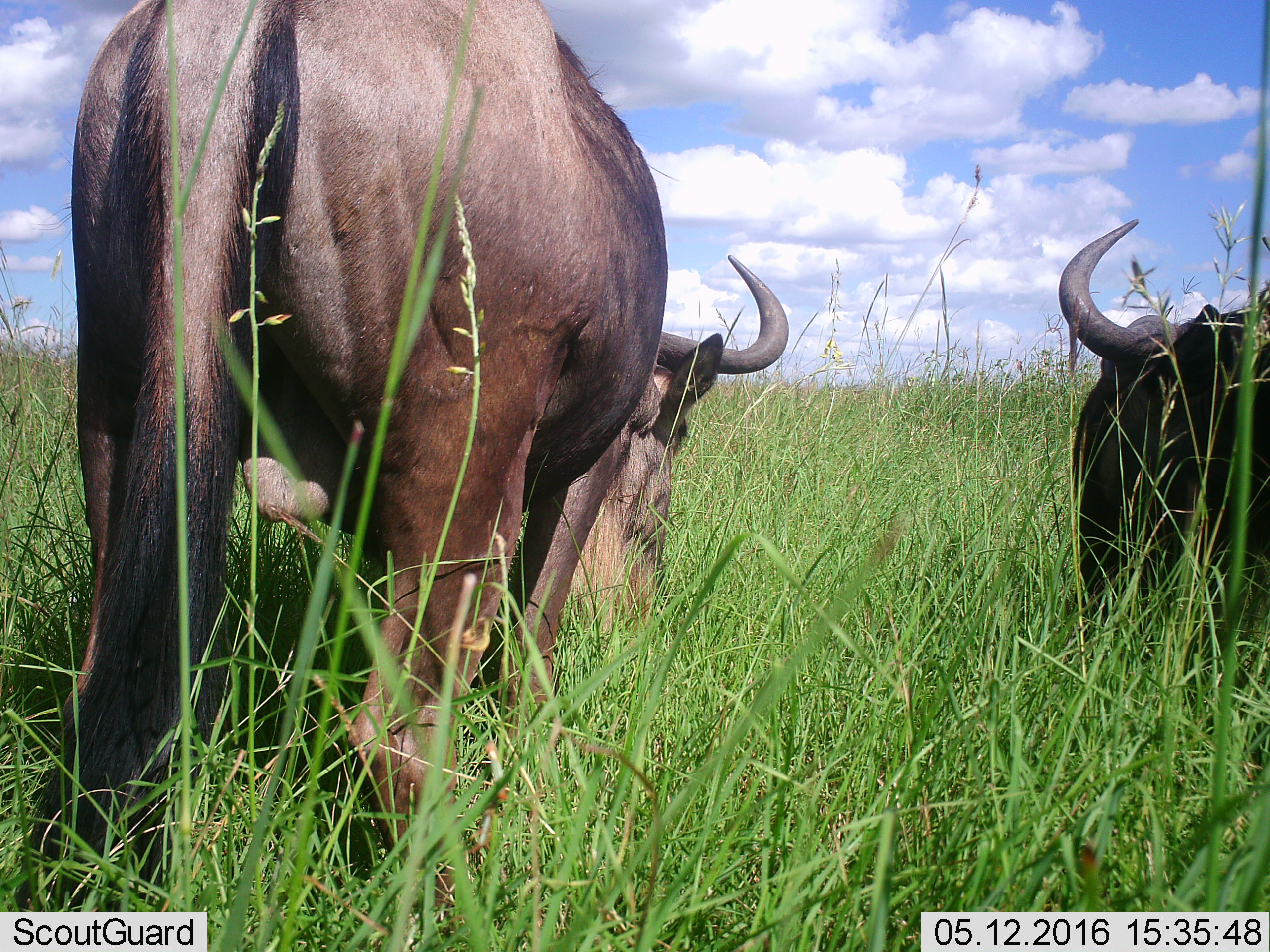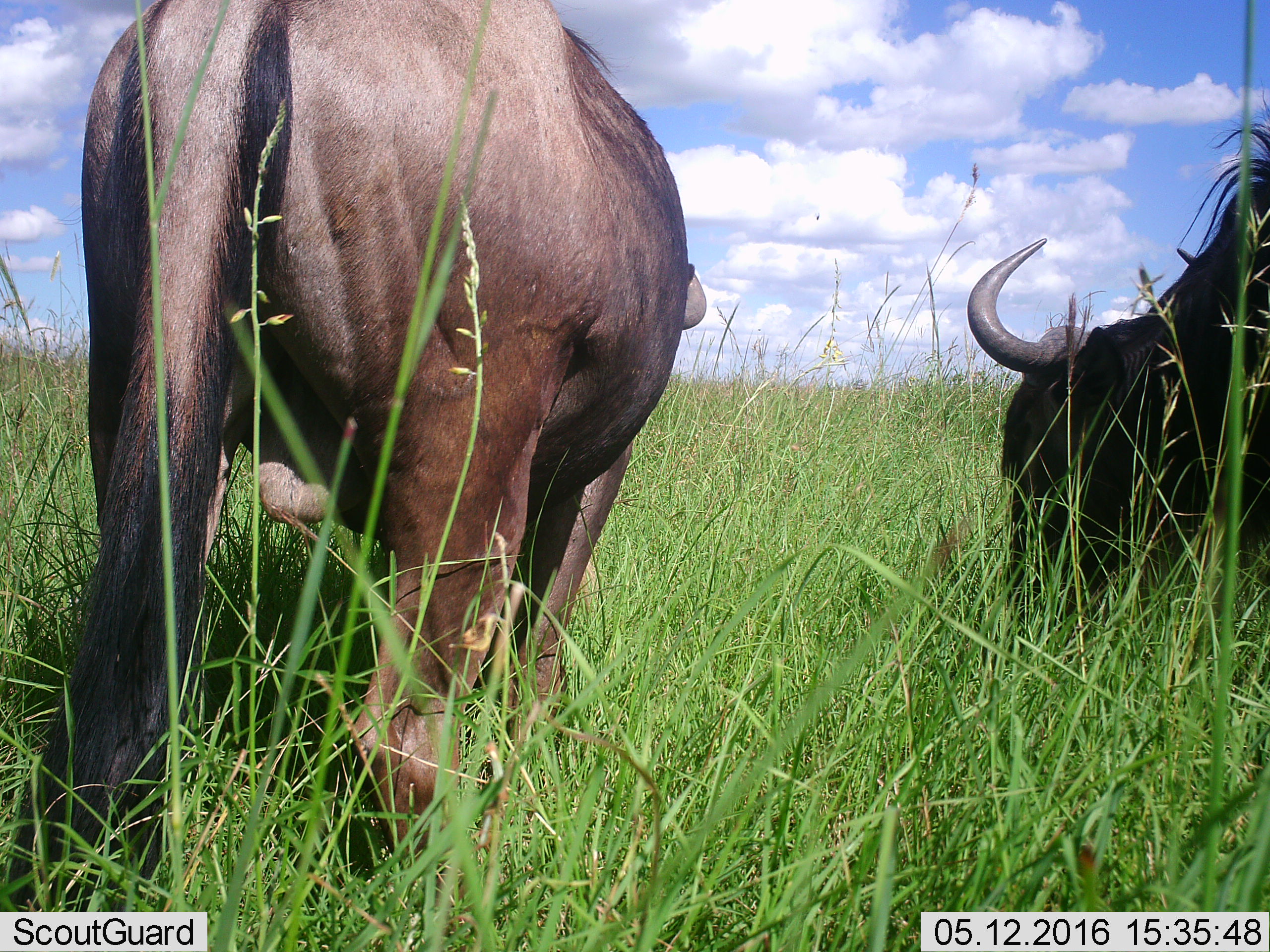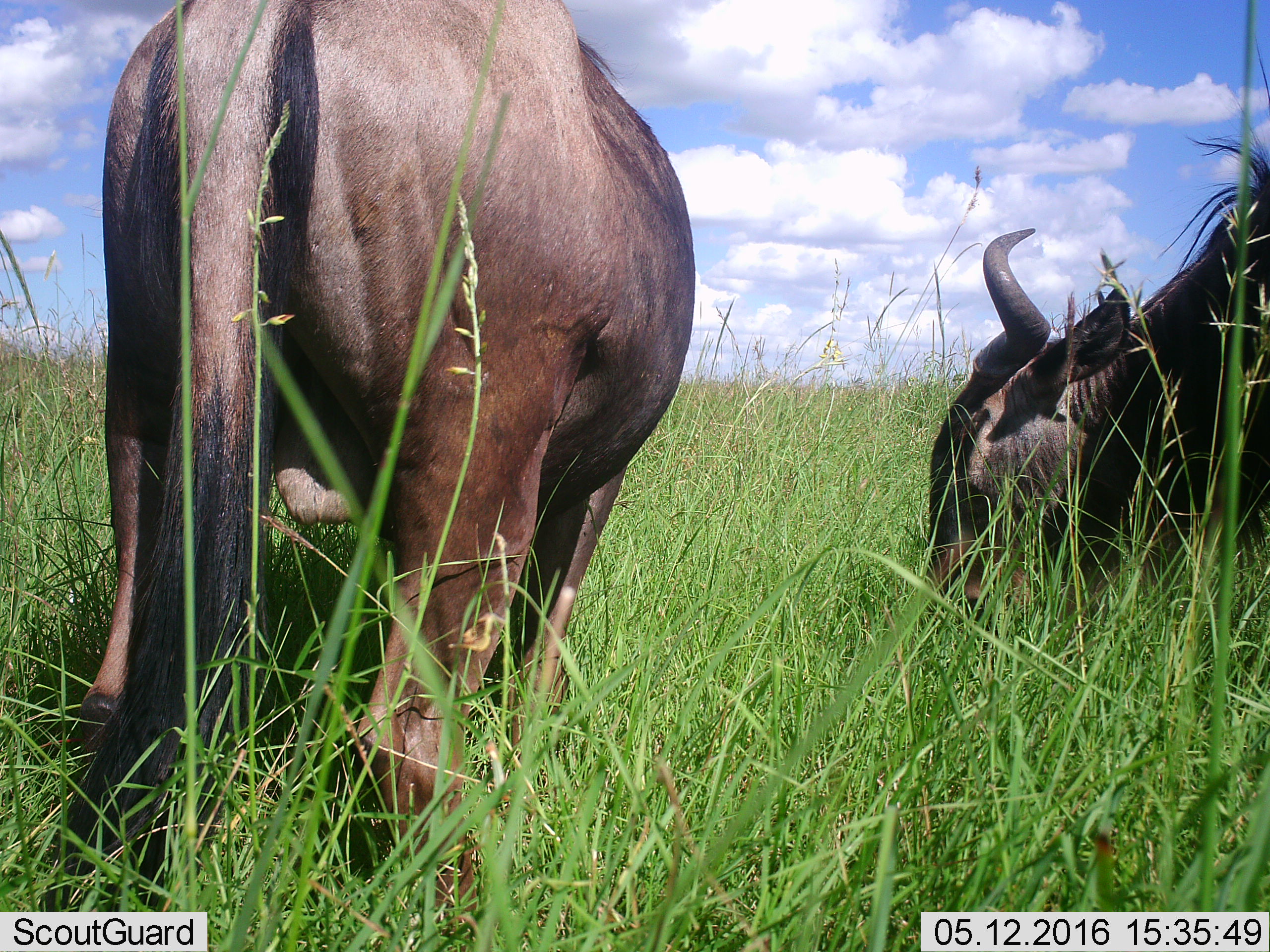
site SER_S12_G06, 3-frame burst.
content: unidentified animal